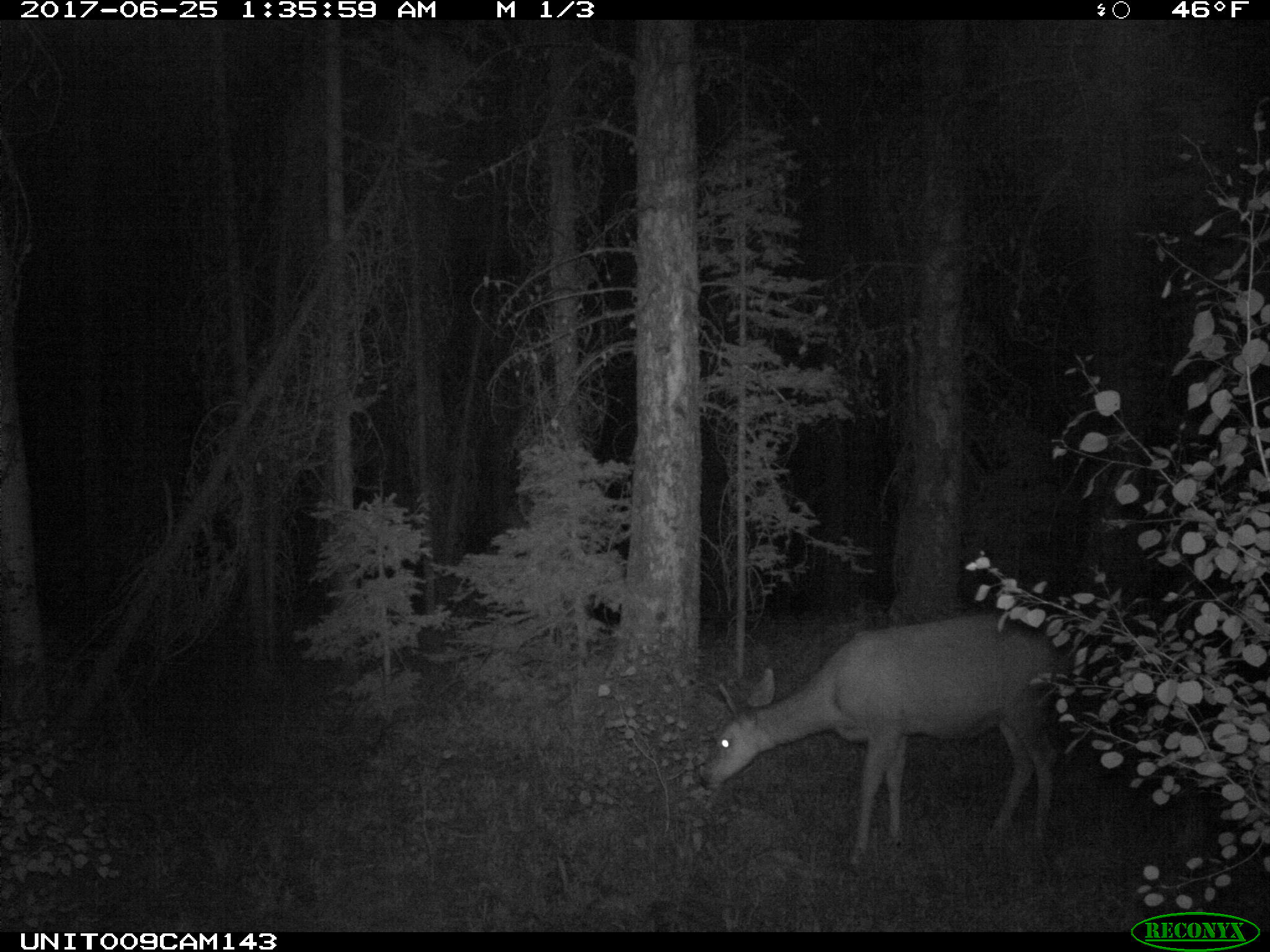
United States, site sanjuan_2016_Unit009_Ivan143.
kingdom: Animalia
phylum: Chordata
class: Mammalia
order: Artiodactyla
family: Cervidae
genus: Odocoileus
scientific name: Odocoileus hemionus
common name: mule deer